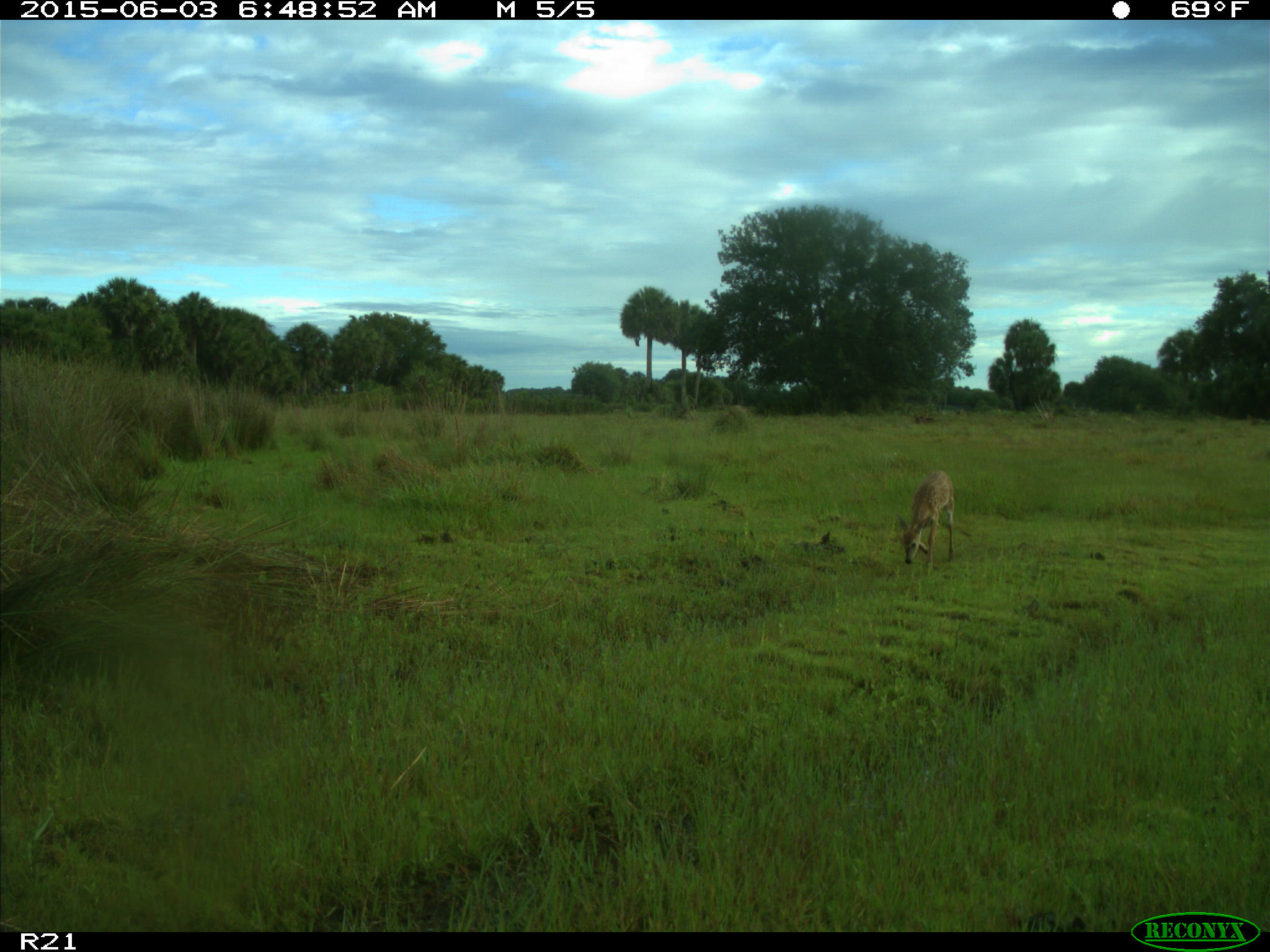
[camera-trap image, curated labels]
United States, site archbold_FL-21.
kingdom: Animalia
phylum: Chordata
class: Mammalia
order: Artiodactyla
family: Cervidae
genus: Odocoileus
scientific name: Odocoileus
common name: deer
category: unidentified deer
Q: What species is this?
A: Unidentified deer (deer) (Odocoileus).